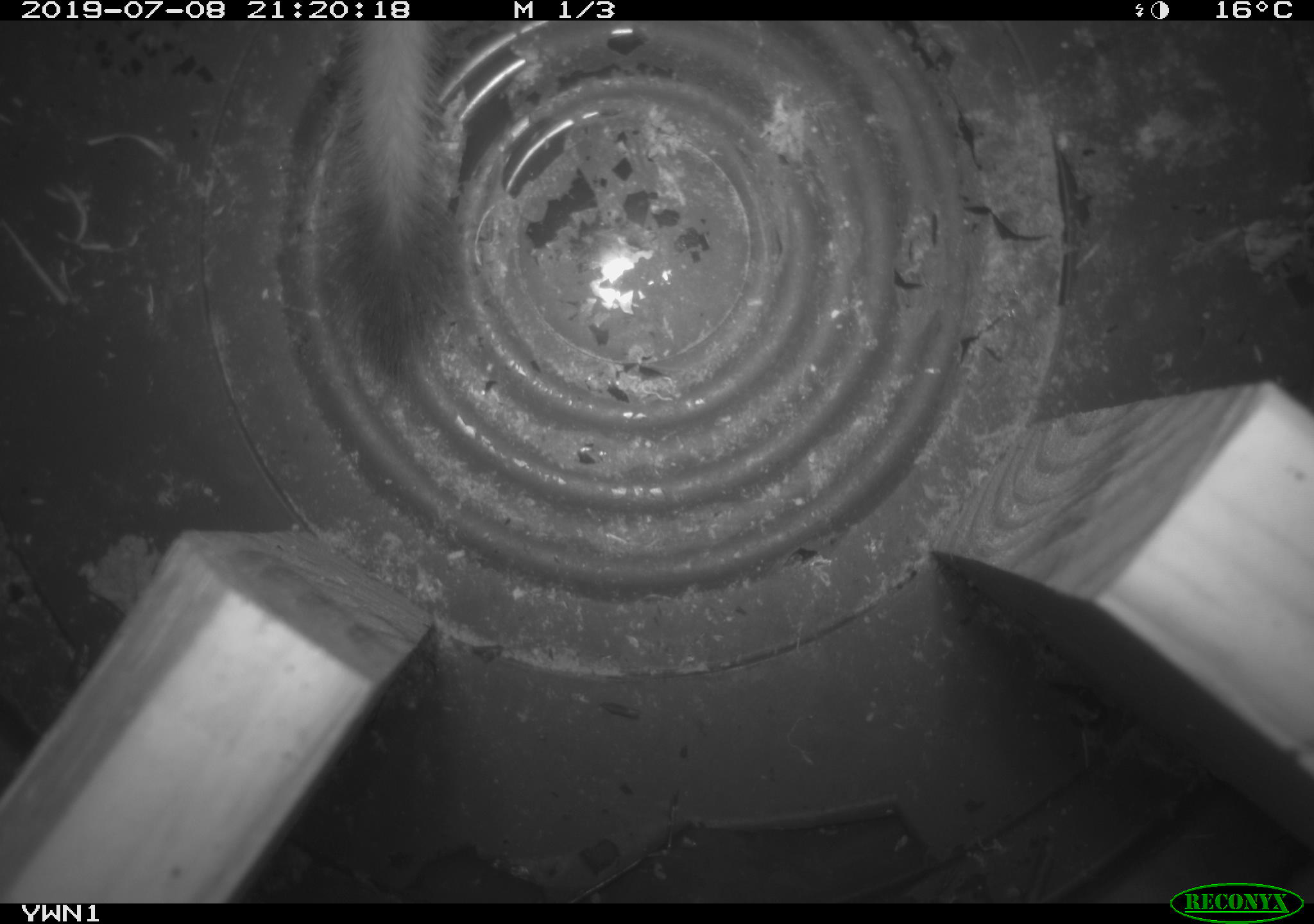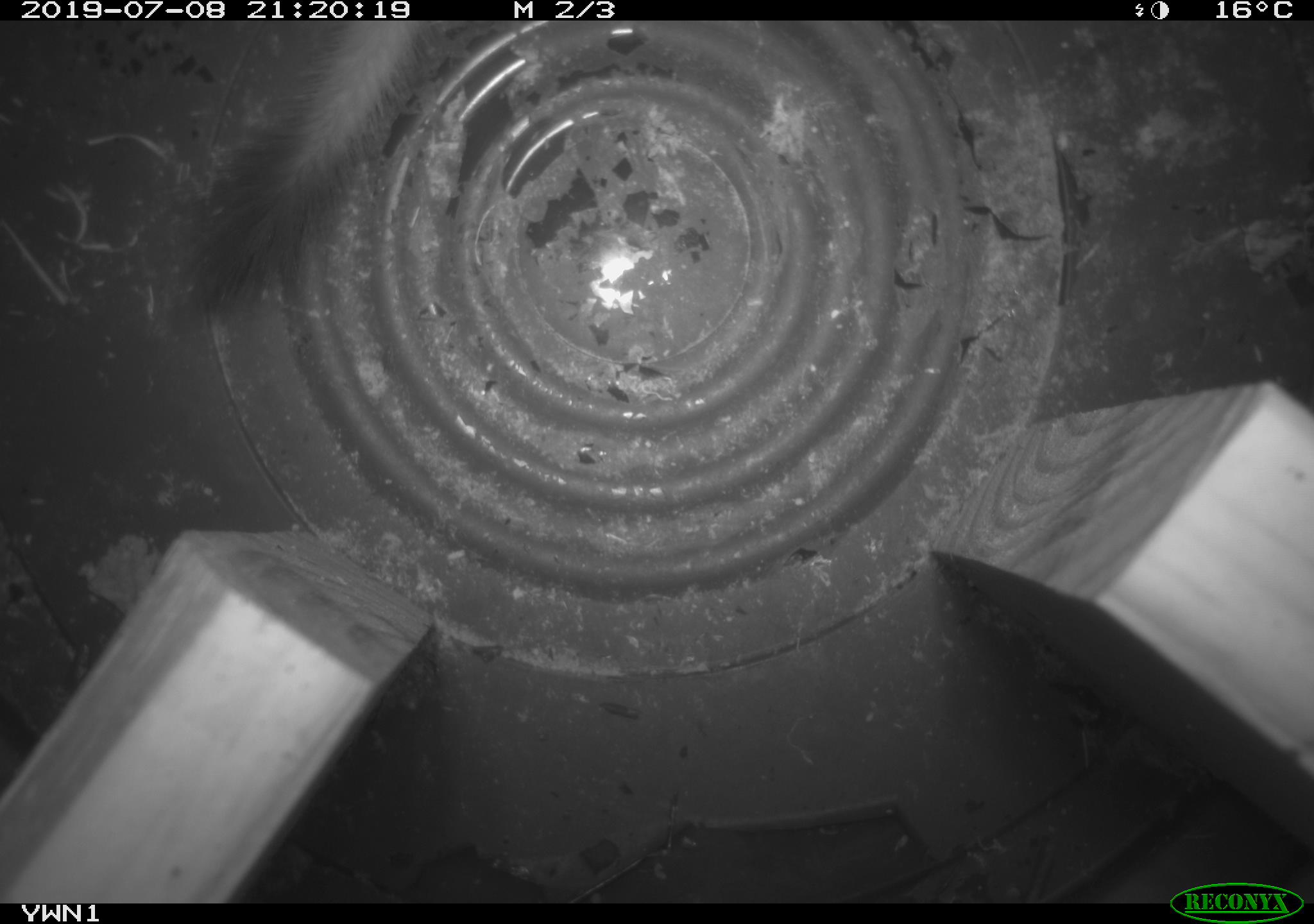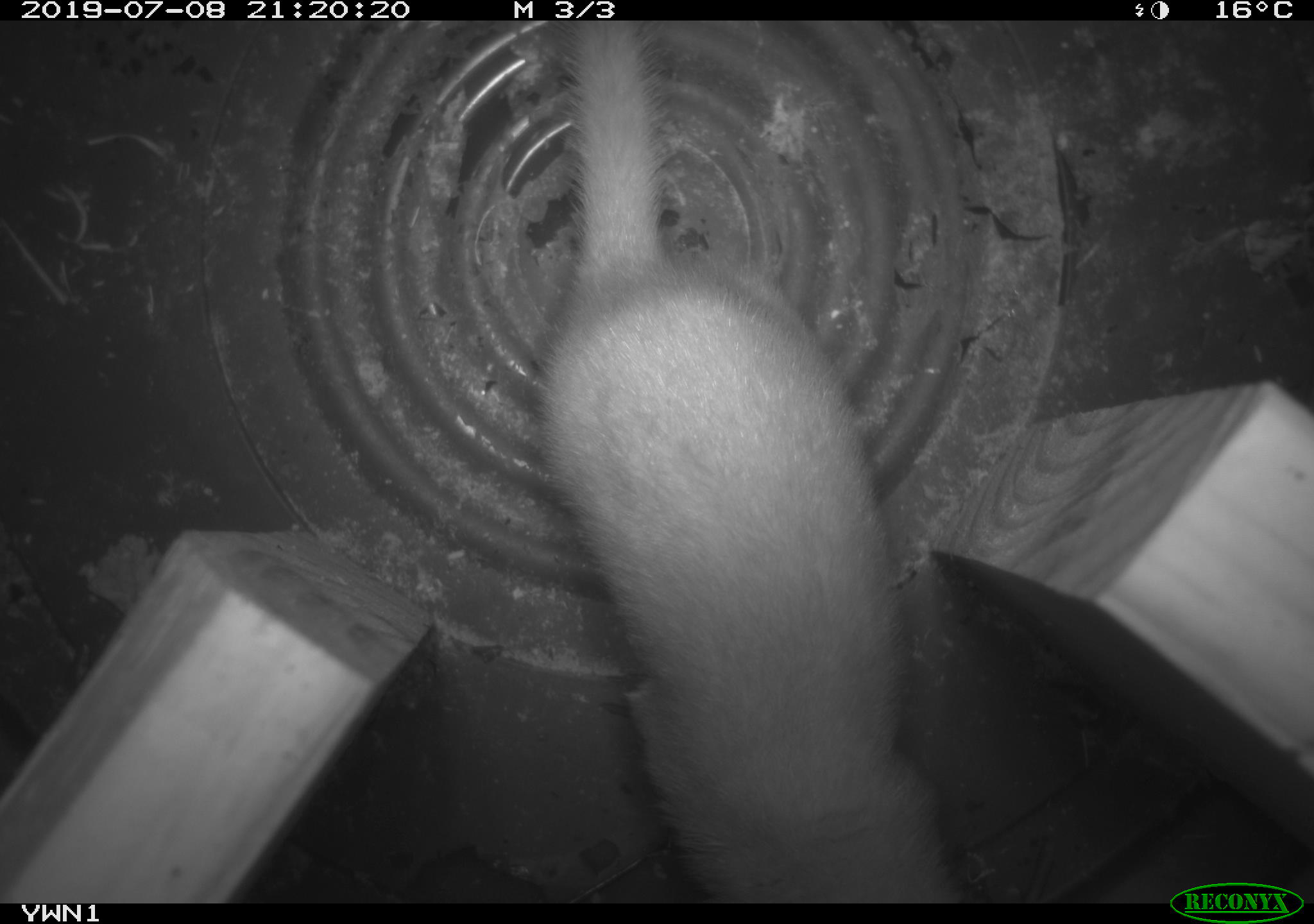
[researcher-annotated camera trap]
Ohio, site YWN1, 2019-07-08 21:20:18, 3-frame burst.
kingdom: Animalia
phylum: Chordata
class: Mammalia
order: Carnivora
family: Mustelidae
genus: Neogale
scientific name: Neogale frenata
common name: long-tailed weasel